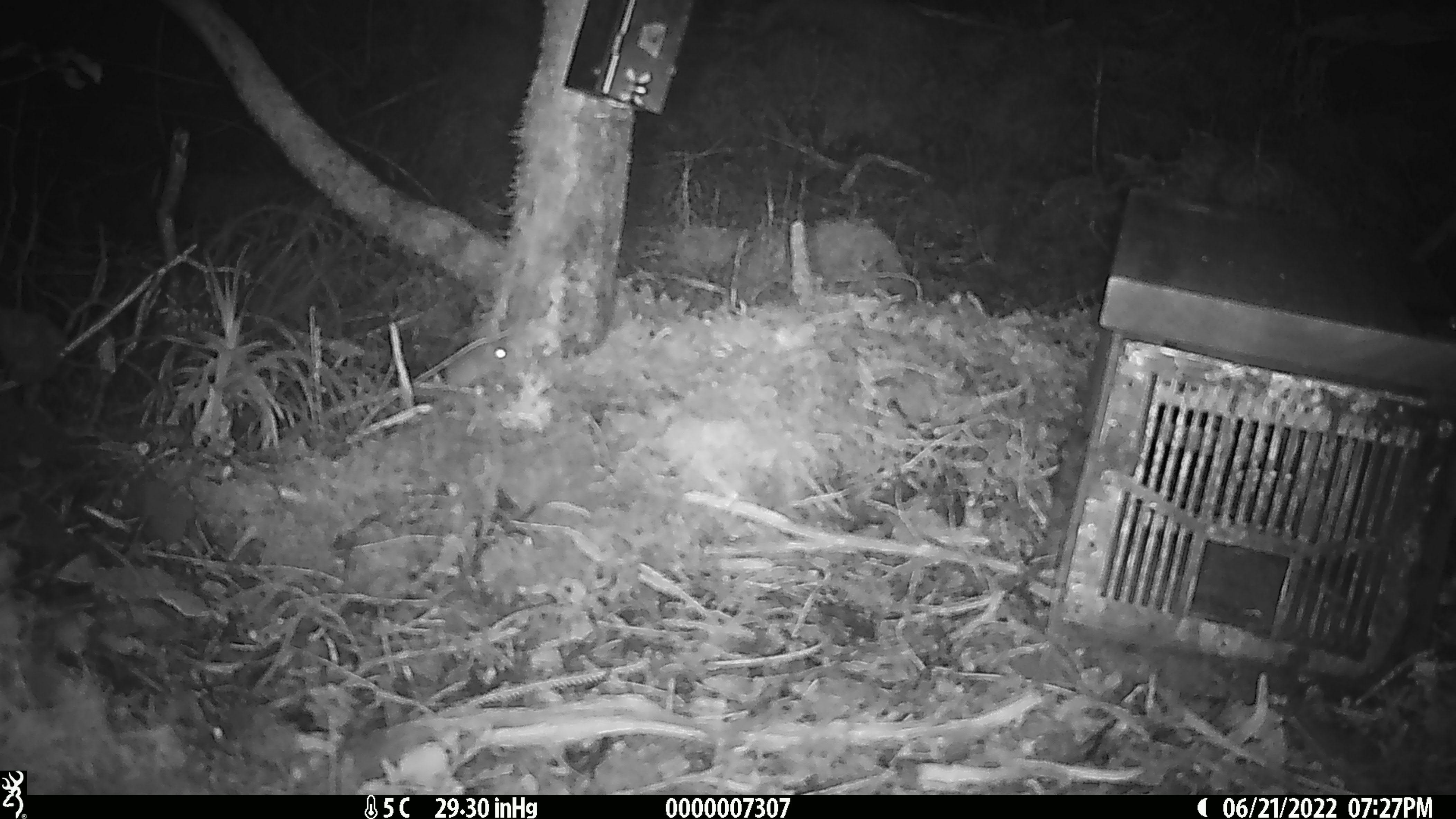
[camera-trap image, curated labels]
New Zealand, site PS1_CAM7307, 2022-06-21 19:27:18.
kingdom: Animalia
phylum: Chordata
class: Mammalia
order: Rodentia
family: Muridae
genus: Mus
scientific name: Mus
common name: mouse